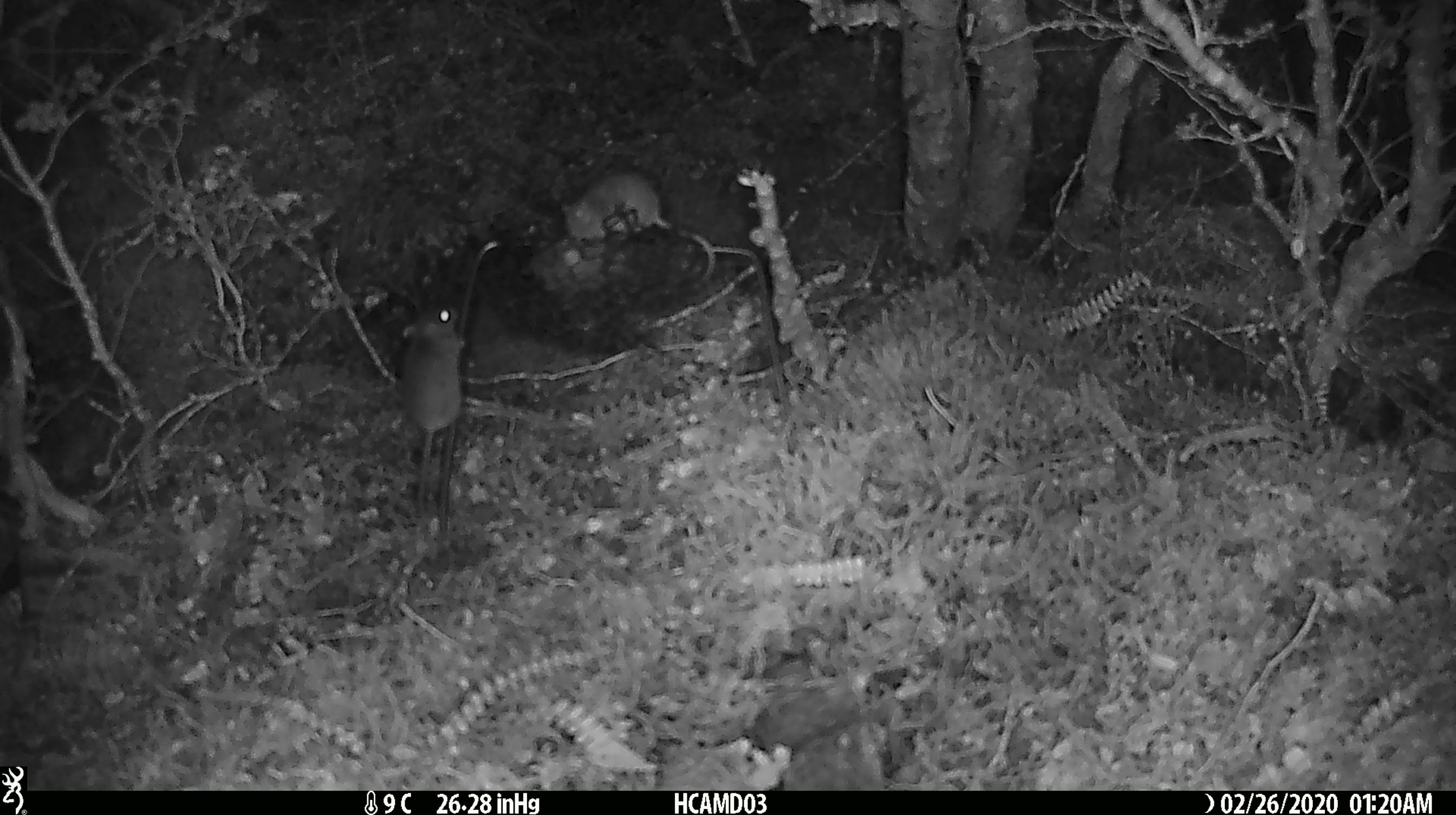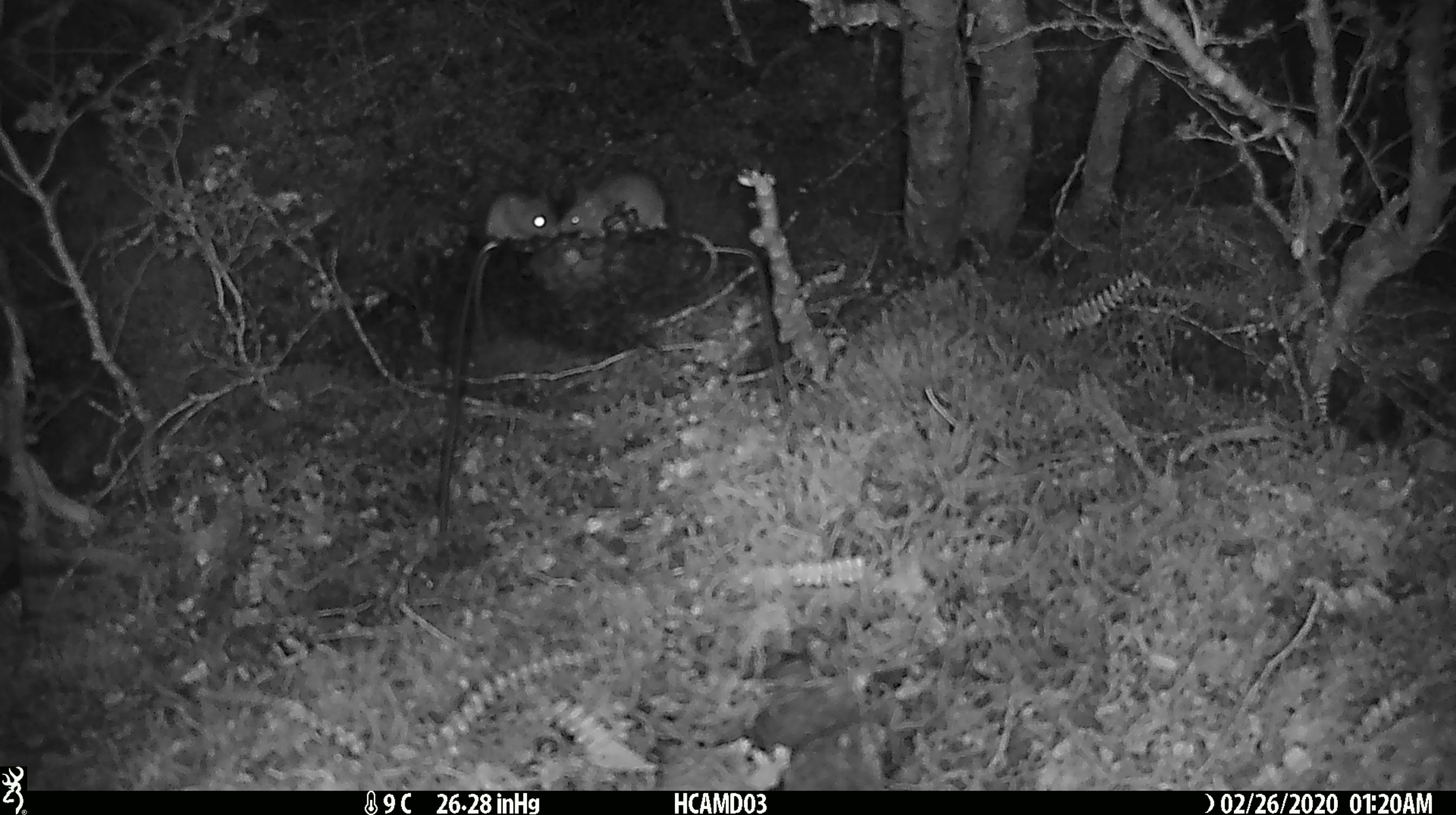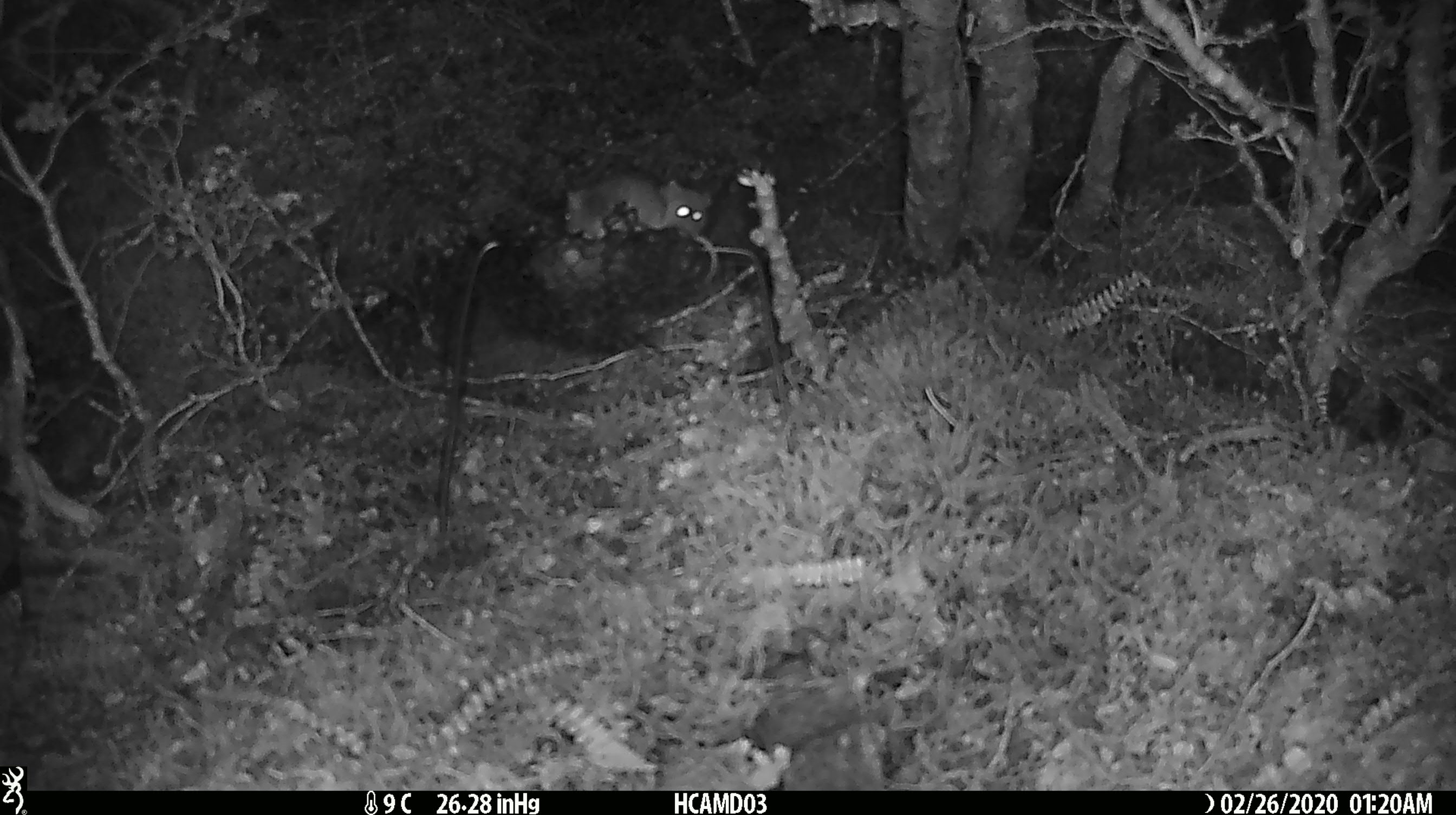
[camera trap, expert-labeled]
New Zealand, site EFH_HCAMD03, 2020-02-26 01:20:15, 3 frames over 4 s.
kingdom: Animalia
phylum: Chordata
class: Mammalia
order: Rodentia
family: Muridae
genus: Mus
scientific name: Mus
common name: mouse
Mouse (Mus).